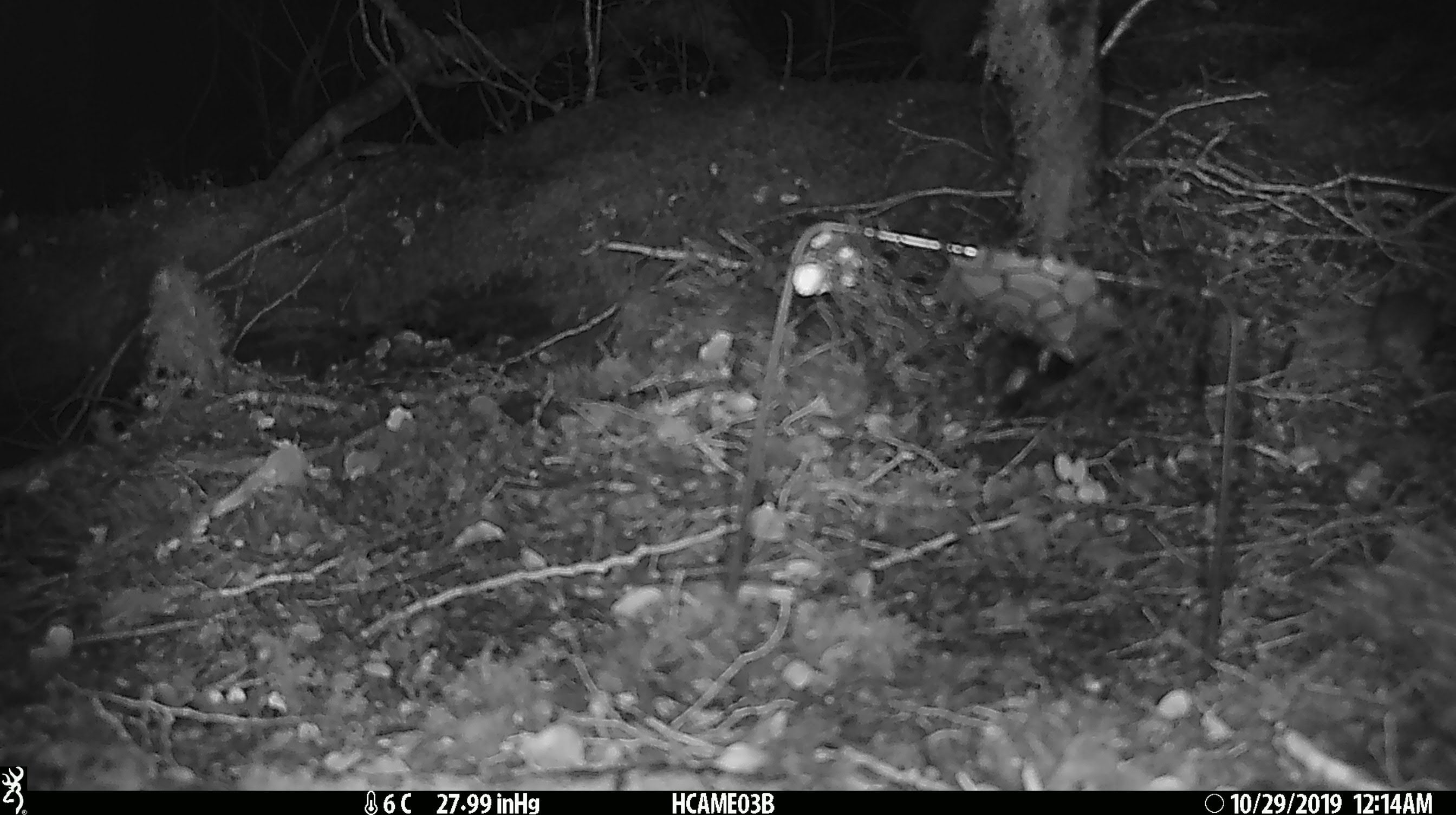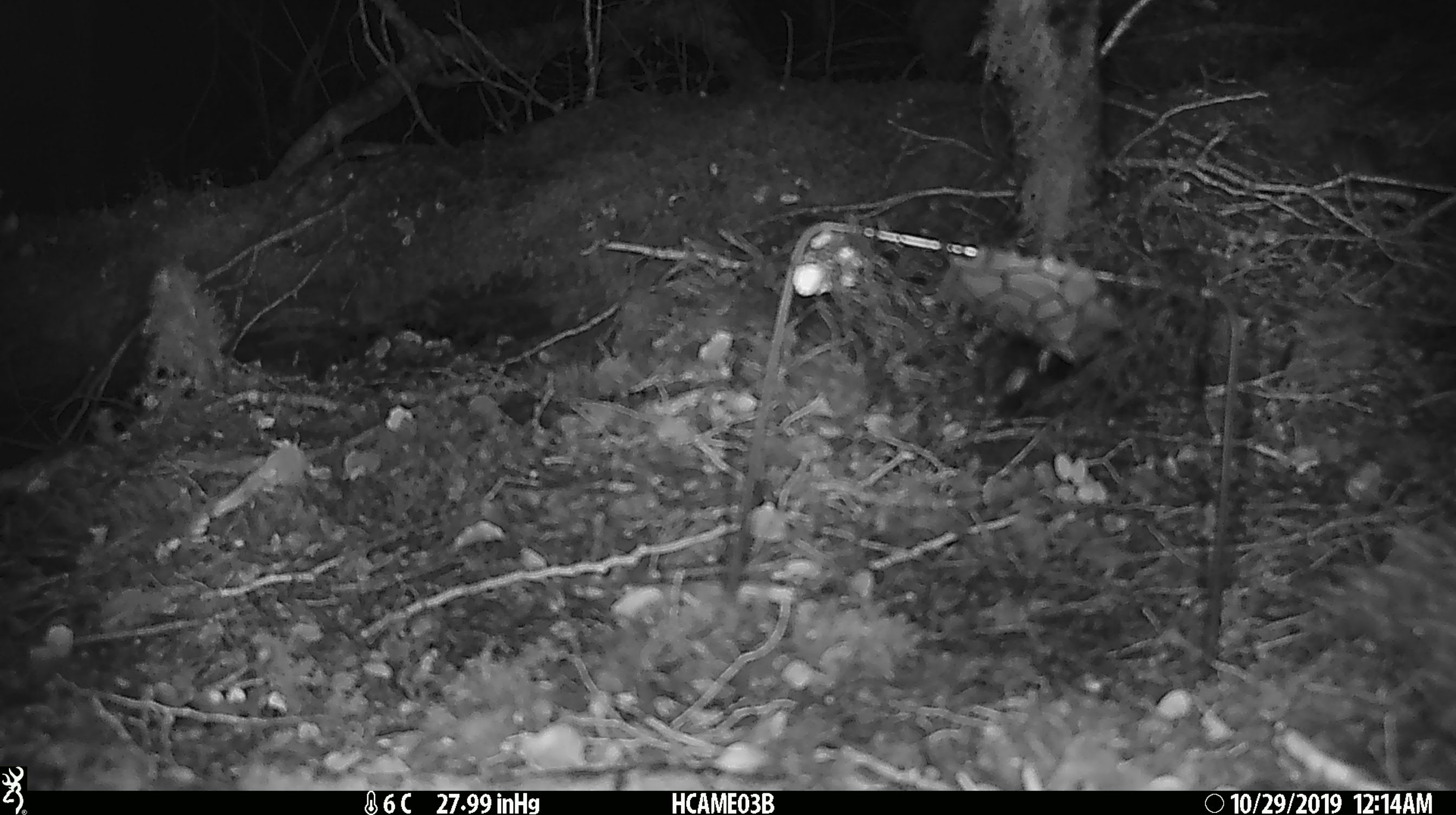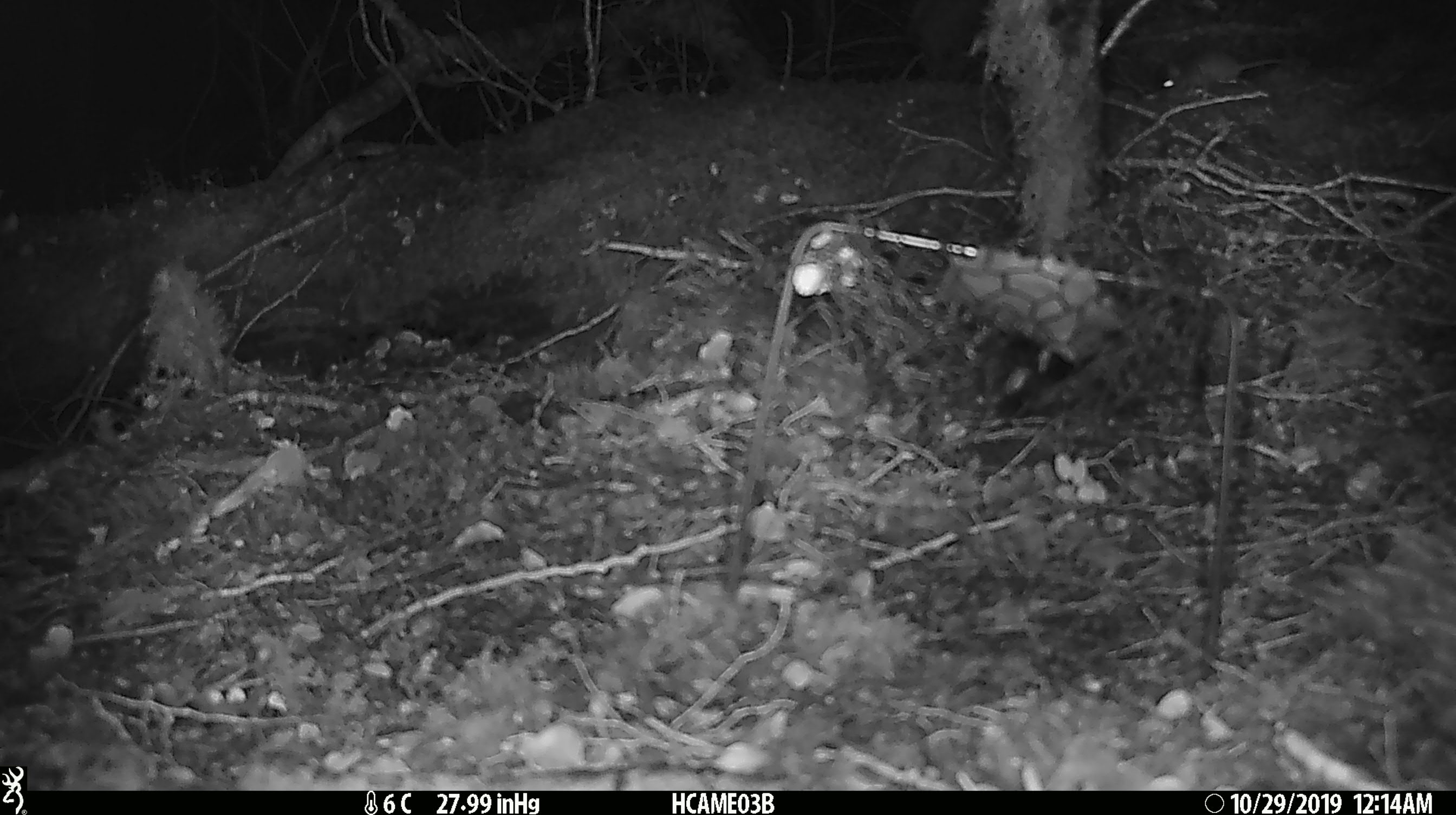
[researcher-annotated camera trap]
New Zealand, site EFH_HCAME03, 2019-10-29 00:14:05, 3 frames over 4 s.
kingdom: Animalia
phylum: Chordata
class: Mammalia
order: Rodentia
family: Muridae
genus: Mus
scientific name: Mus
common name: mouse